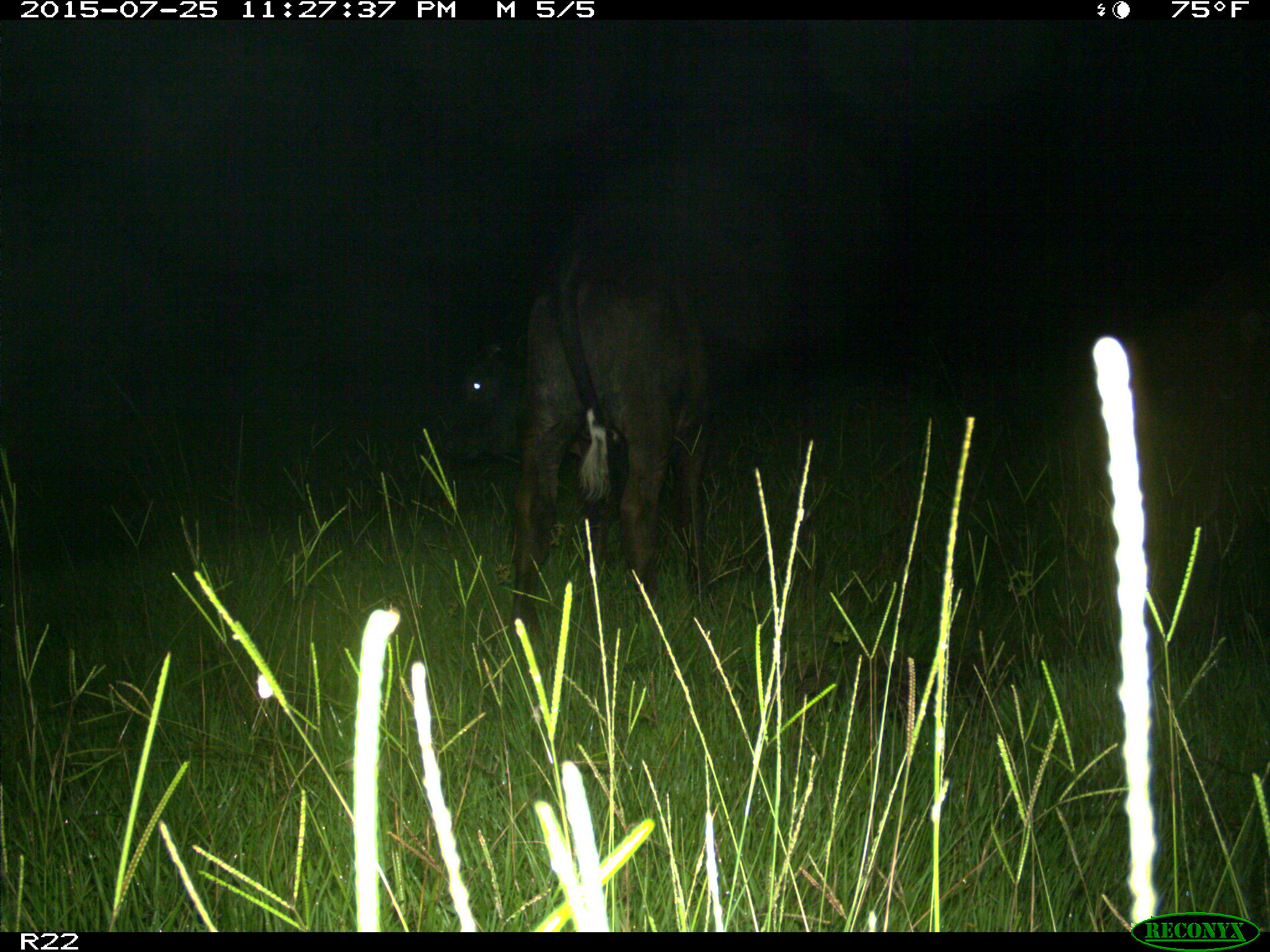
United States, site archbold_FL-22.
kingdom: Animalia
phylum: Chordata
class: Mammalia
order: Artiodactyla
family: Bovidae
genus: Bos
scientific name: Bos taurus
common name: domestic cow